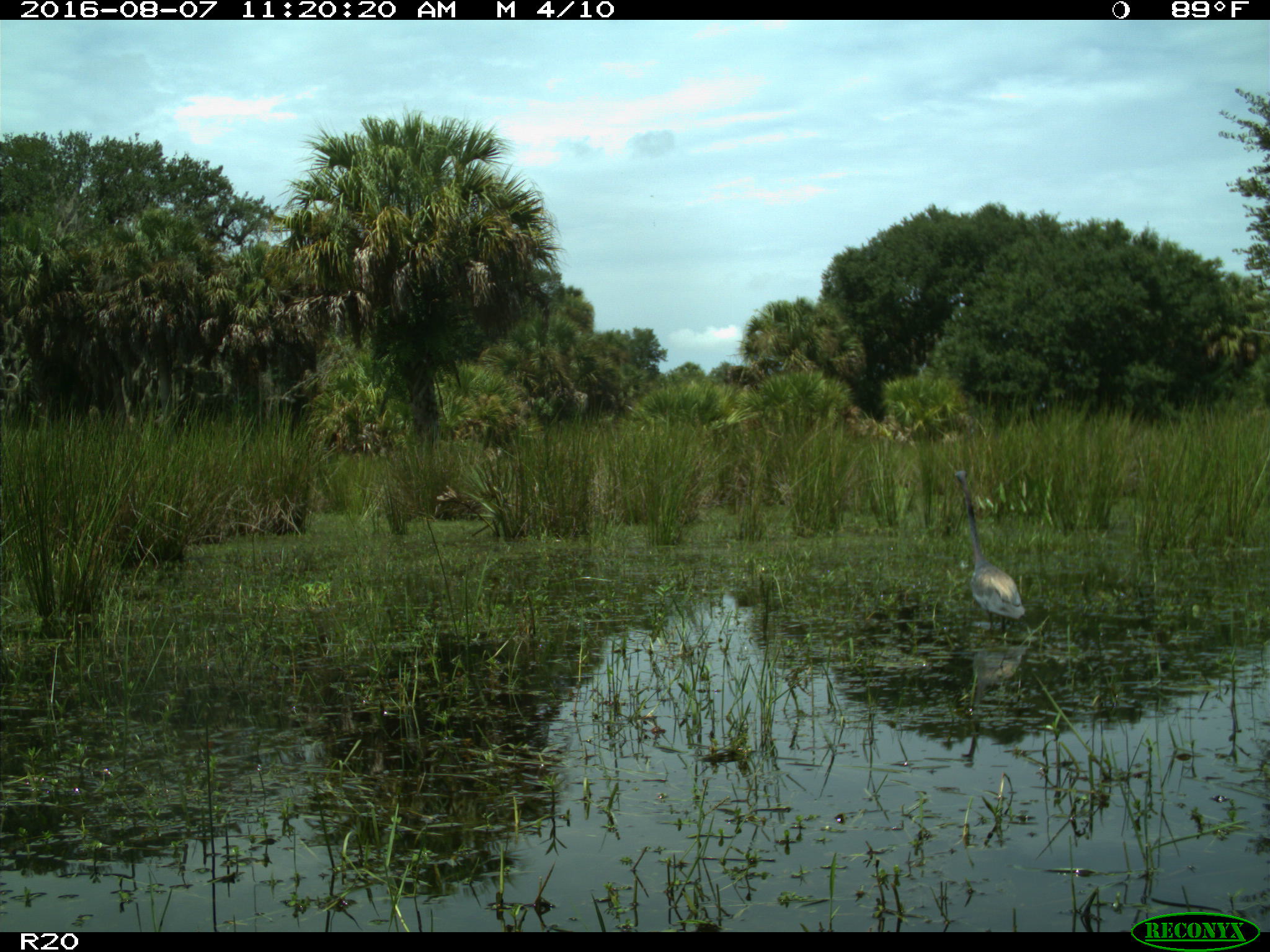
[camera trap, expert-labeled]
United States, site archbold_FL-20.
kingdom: Animalia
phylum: Chordata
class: Aves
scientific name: Aves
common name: birds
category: unidentified bird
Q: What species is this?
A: Unidentified bird (birds) (Aves).